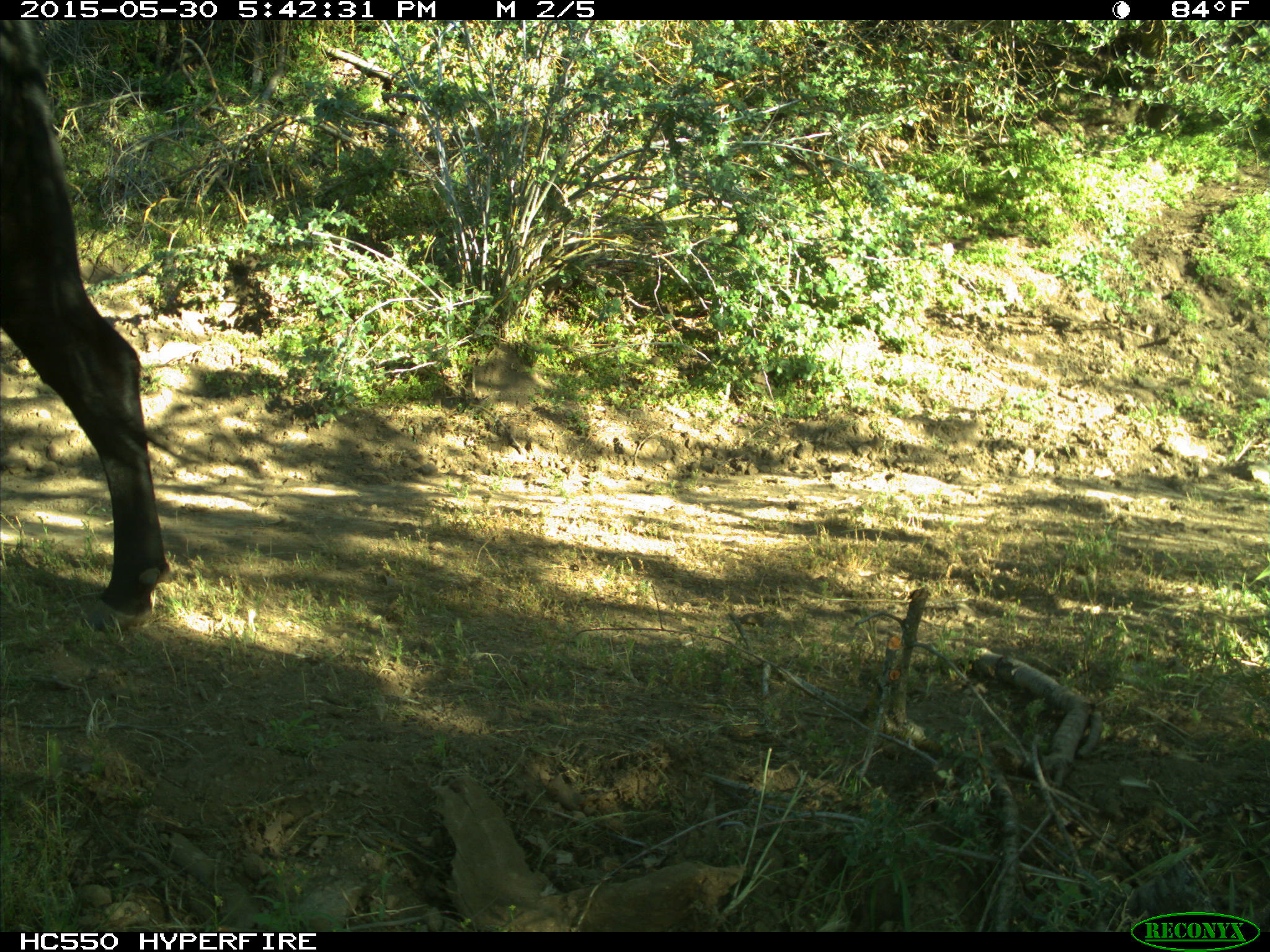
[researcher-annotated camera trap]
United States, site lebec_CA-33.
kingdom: Animalia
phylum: Chordata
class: Mammalia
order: Artiodactyla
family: Bovidae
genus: Bos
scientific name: Bos taurus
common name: domestic cow